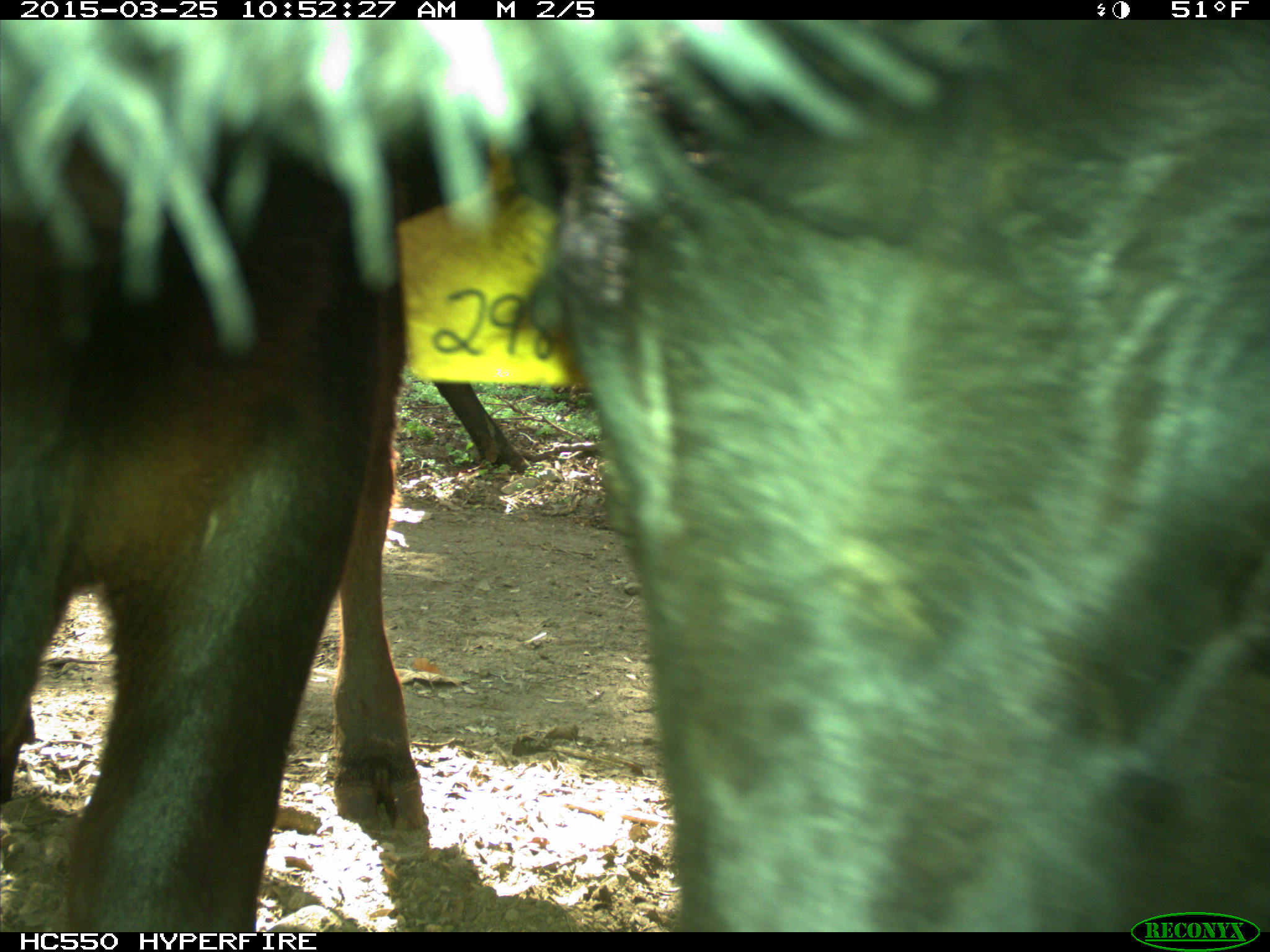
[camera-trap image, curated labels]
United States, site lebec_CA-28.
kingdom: Animalia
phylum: Chordata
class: Mammalia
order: Artiodactyla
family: Bovidae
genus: Bos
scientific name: Bos taurus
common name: domestic cow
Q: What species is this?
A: Bos taurus (domestic cow).